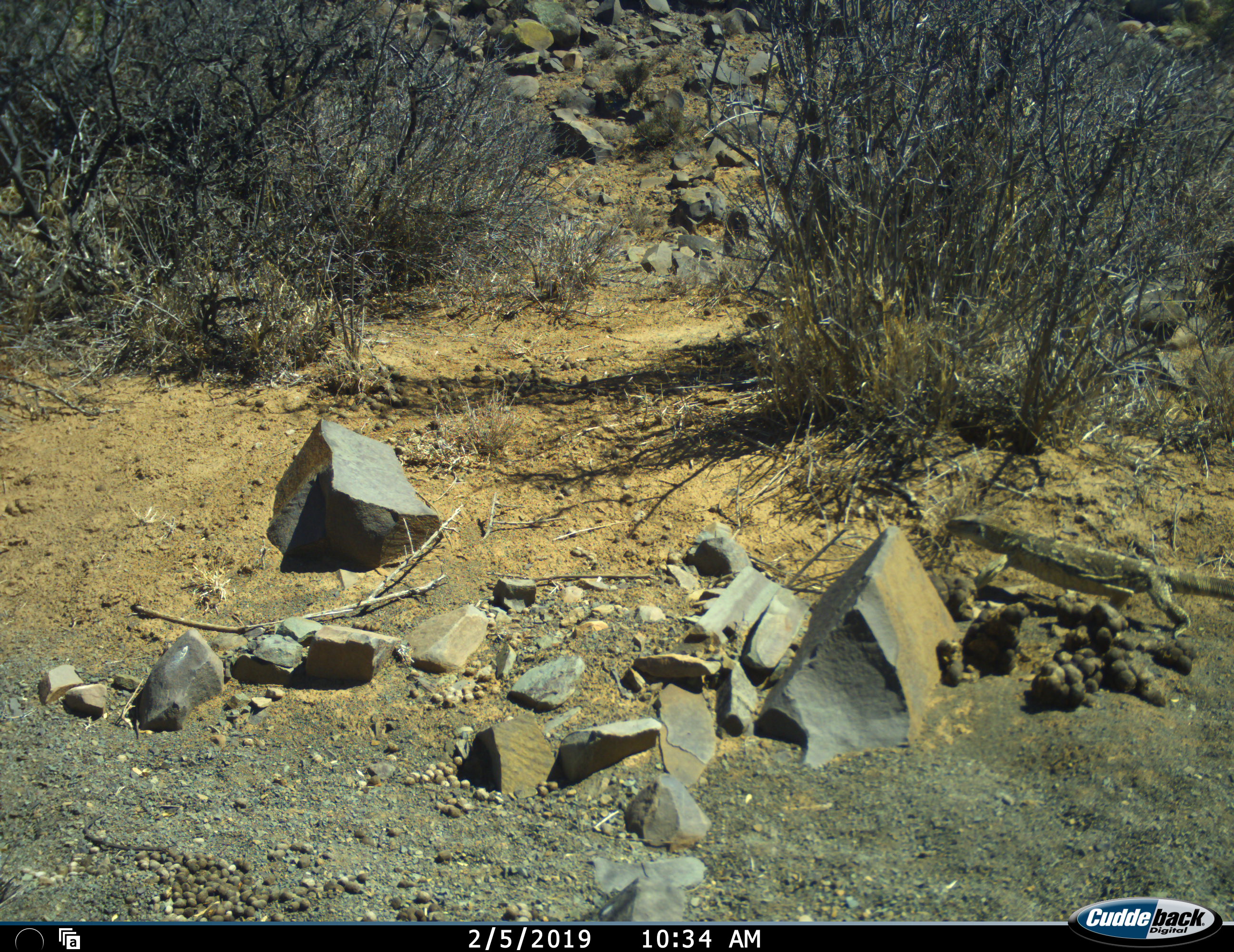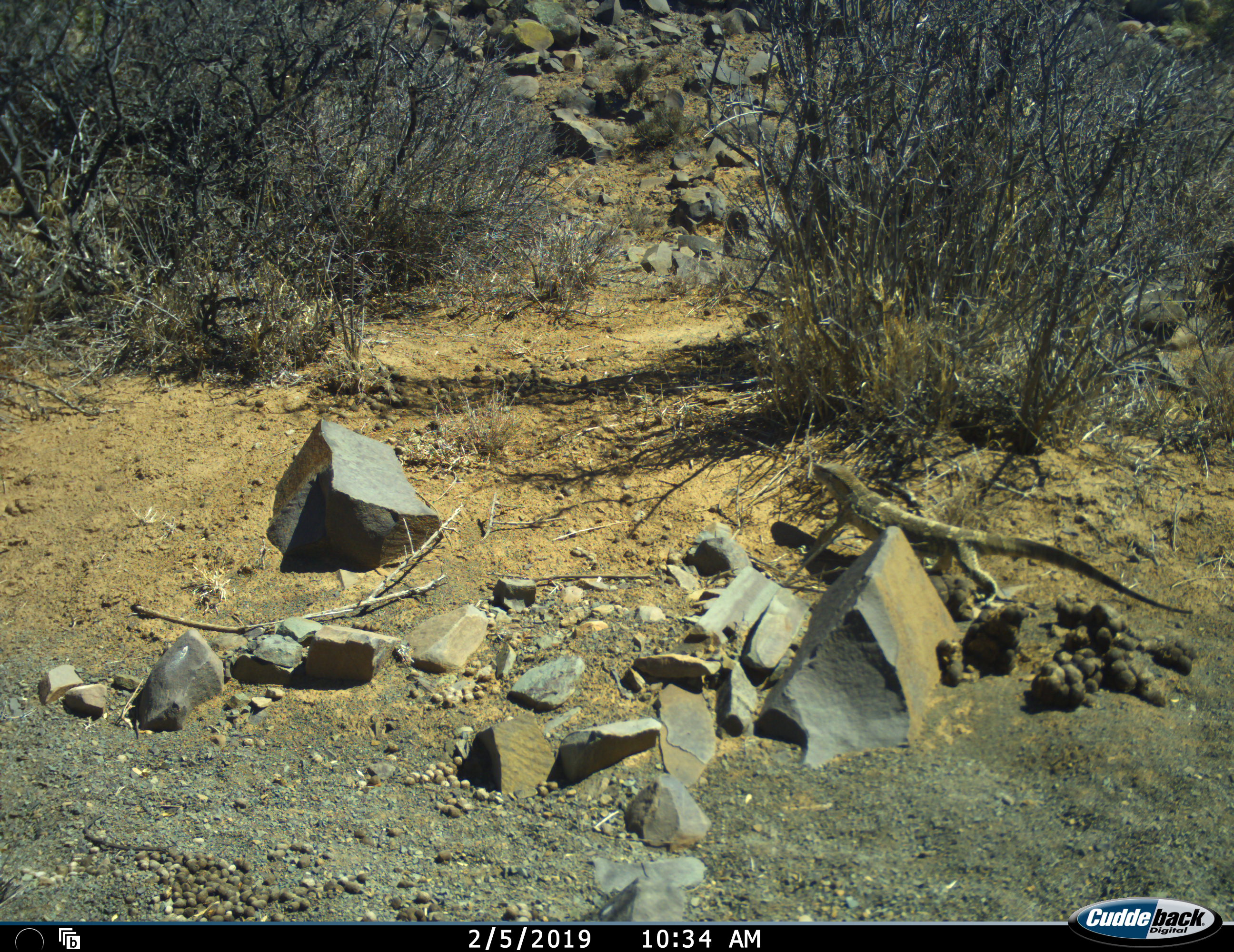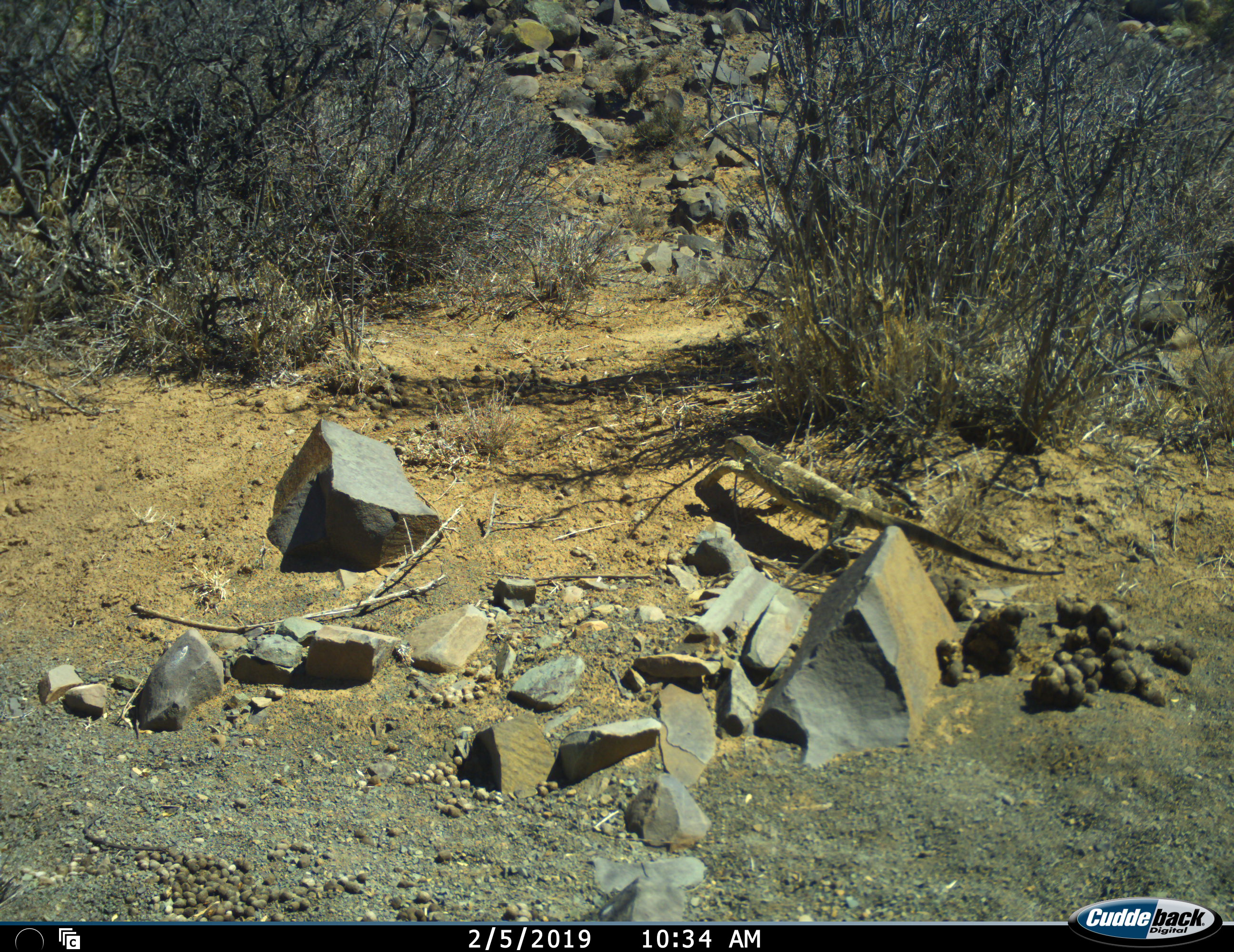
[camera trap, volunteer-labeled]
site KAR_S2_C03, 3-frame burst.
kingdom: Animalia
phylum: Chordata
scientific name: Vertebrata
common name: reptile or amphibian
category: reptilesamphibians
Reptilesamphibians (reptile or amphibian) (Vertebrata), count 1. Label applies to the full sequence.